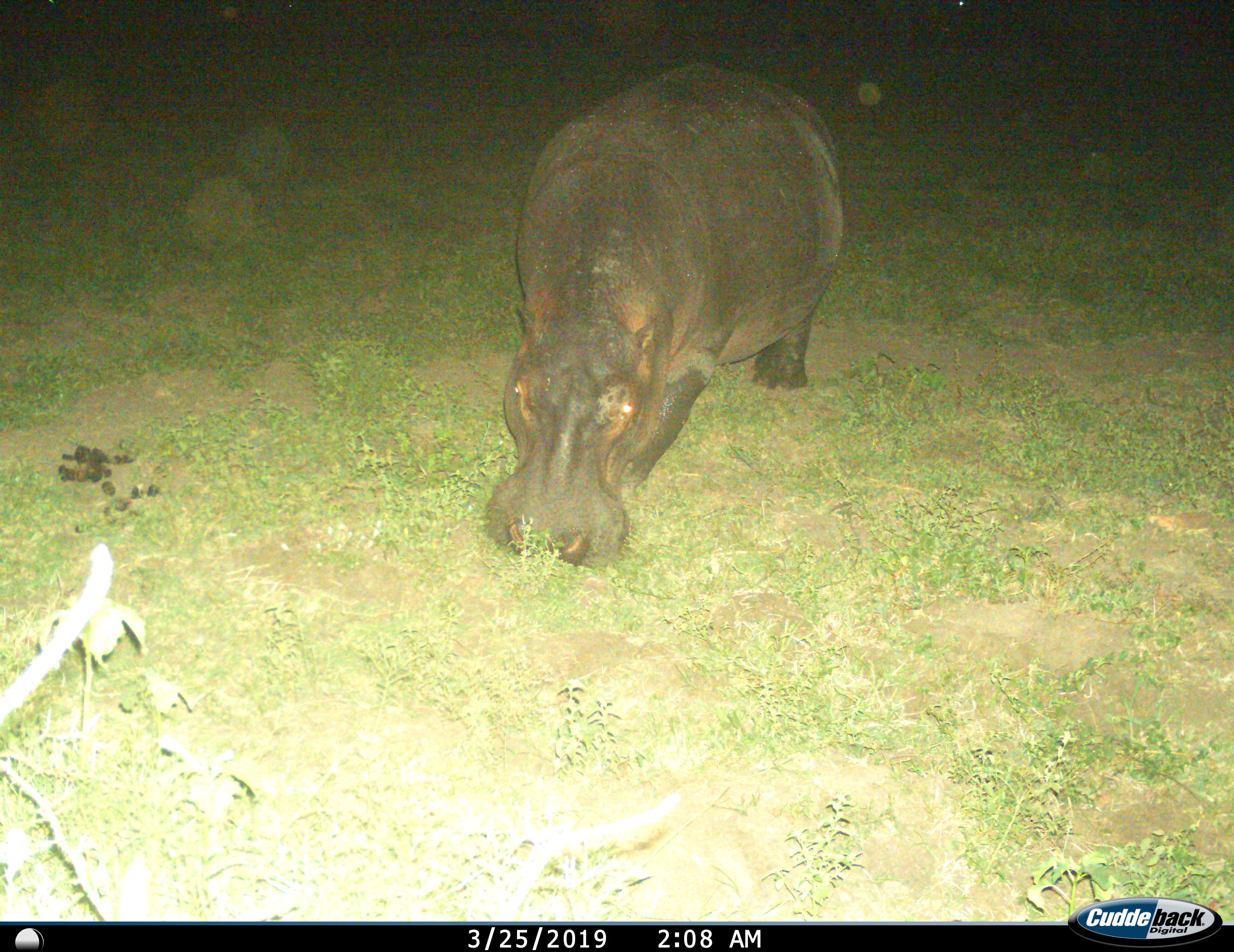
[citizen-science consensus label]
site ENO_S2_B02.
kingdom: Animalia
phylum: Chordata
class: Mammalia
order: Artiodactyla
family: Hippopotamidae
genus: Hippopotamus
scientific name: Hippopotamus amphibius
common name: hippopotamus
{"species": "hippopotamus (Hippopotamus amphibius)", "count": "1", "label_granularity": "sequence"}